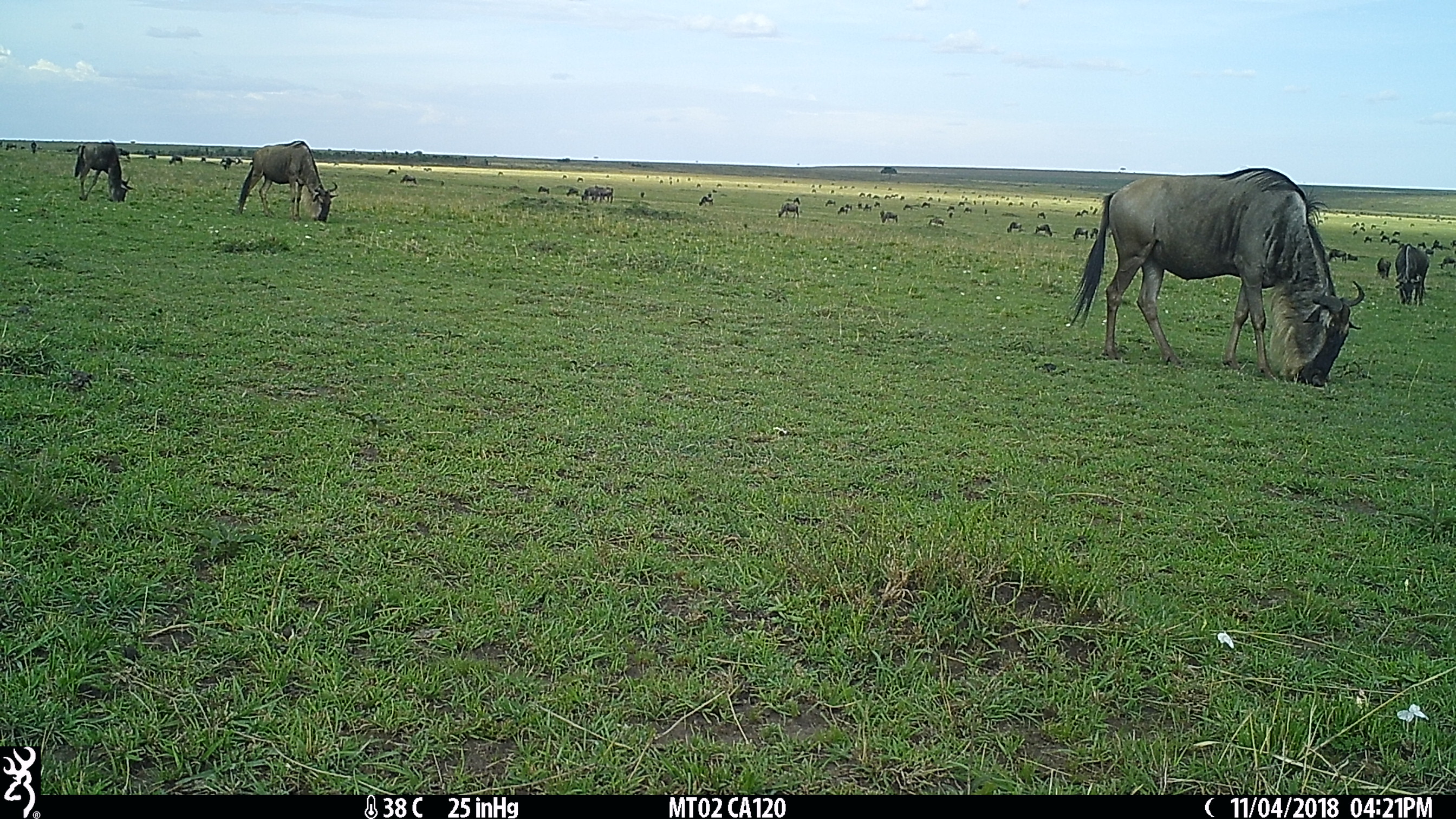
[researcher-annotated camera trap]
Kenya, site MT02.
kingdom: Animalia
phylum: Chordata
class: Mammalia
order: Artiodactyla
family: Bovidae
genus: Connochaetes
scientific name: Connochaetes taurinus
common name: blue wildebeest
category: wildebeest